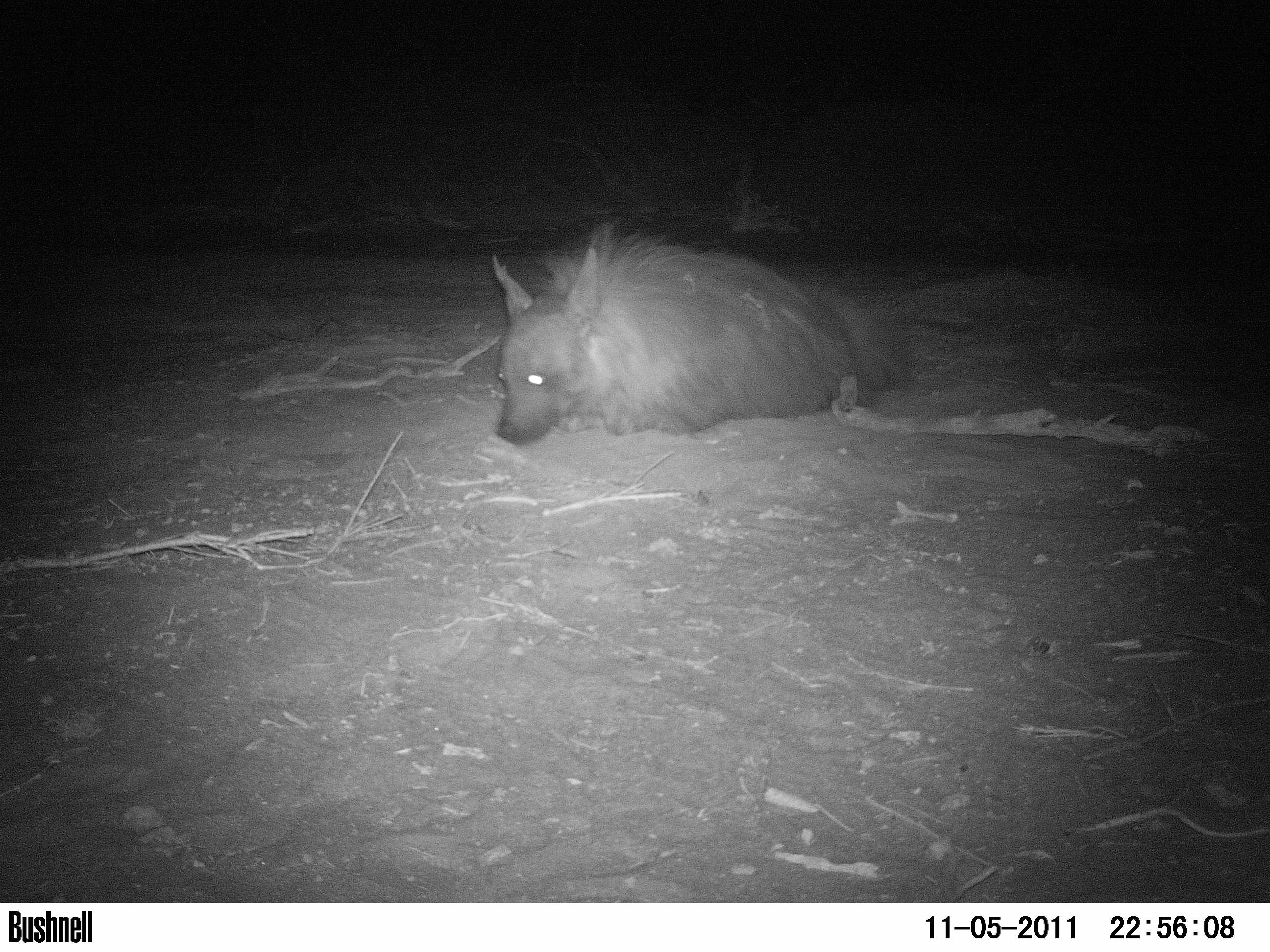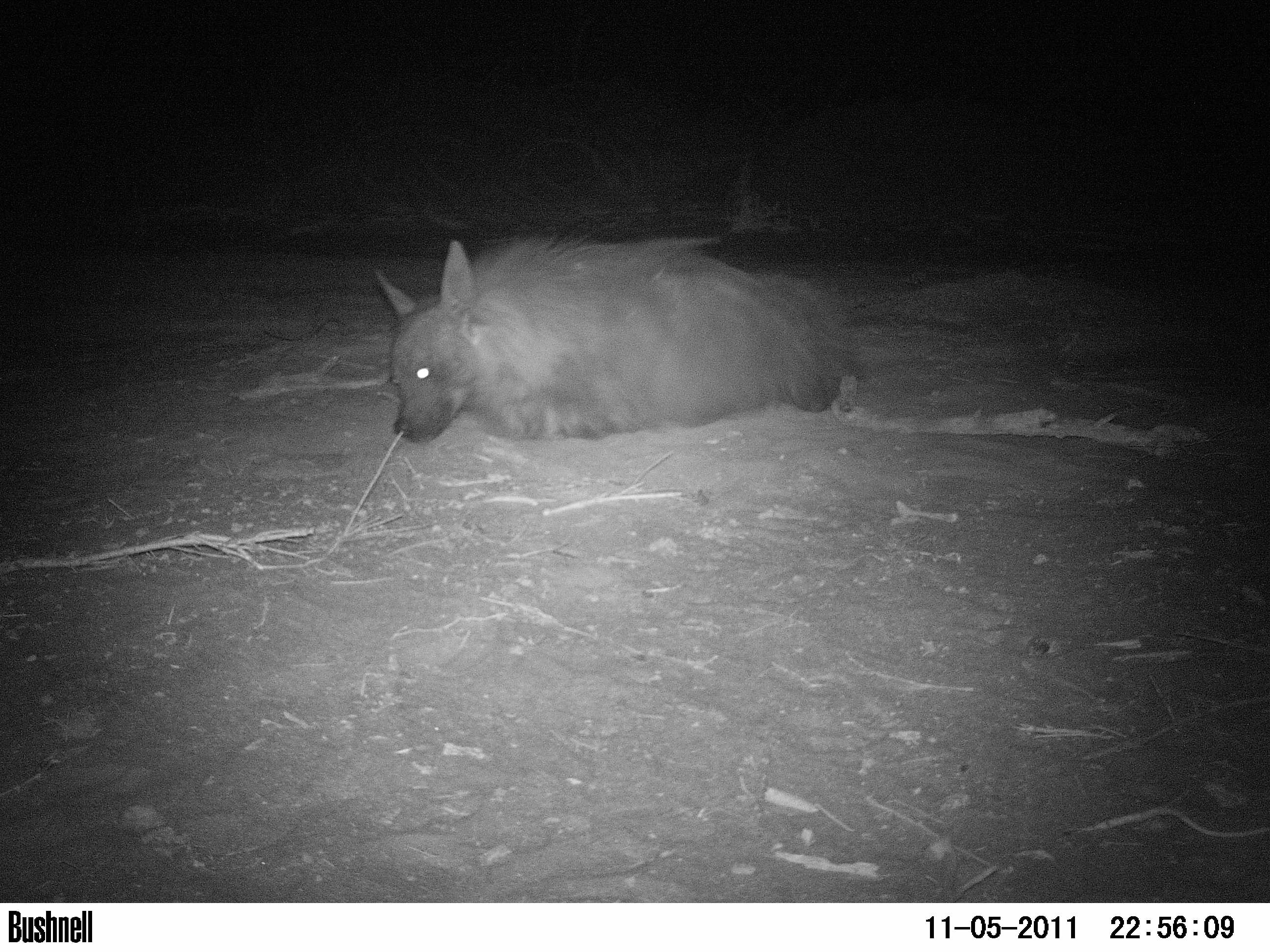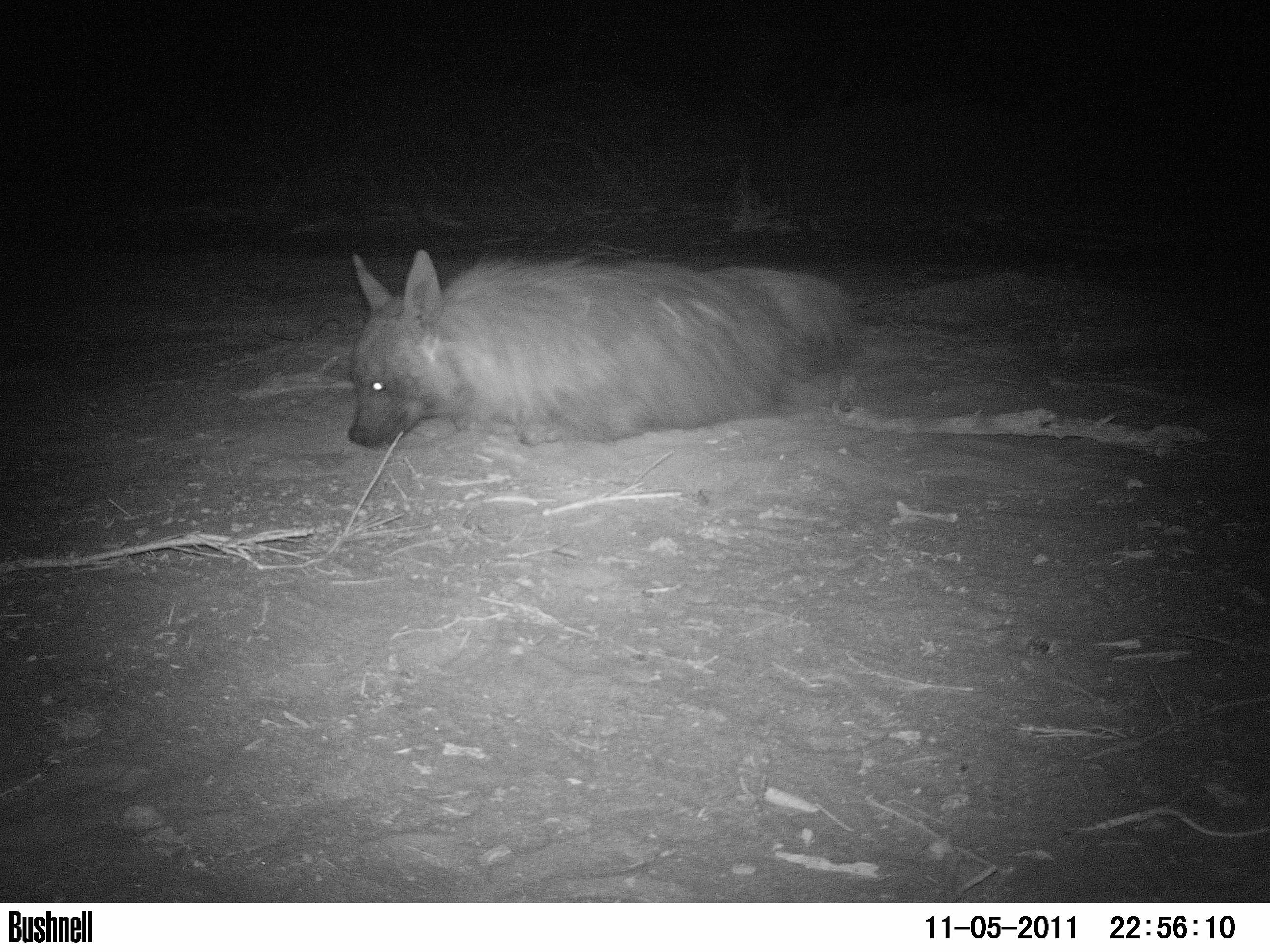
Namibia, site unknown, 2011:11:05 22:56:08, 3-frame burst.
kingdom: Animalia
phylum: Chordata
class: Mammalia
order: Carnivora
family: Hyaenidae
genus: Parahyaena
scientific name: Parahyaena brunnea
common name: brown hyena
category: hyaena brunnea